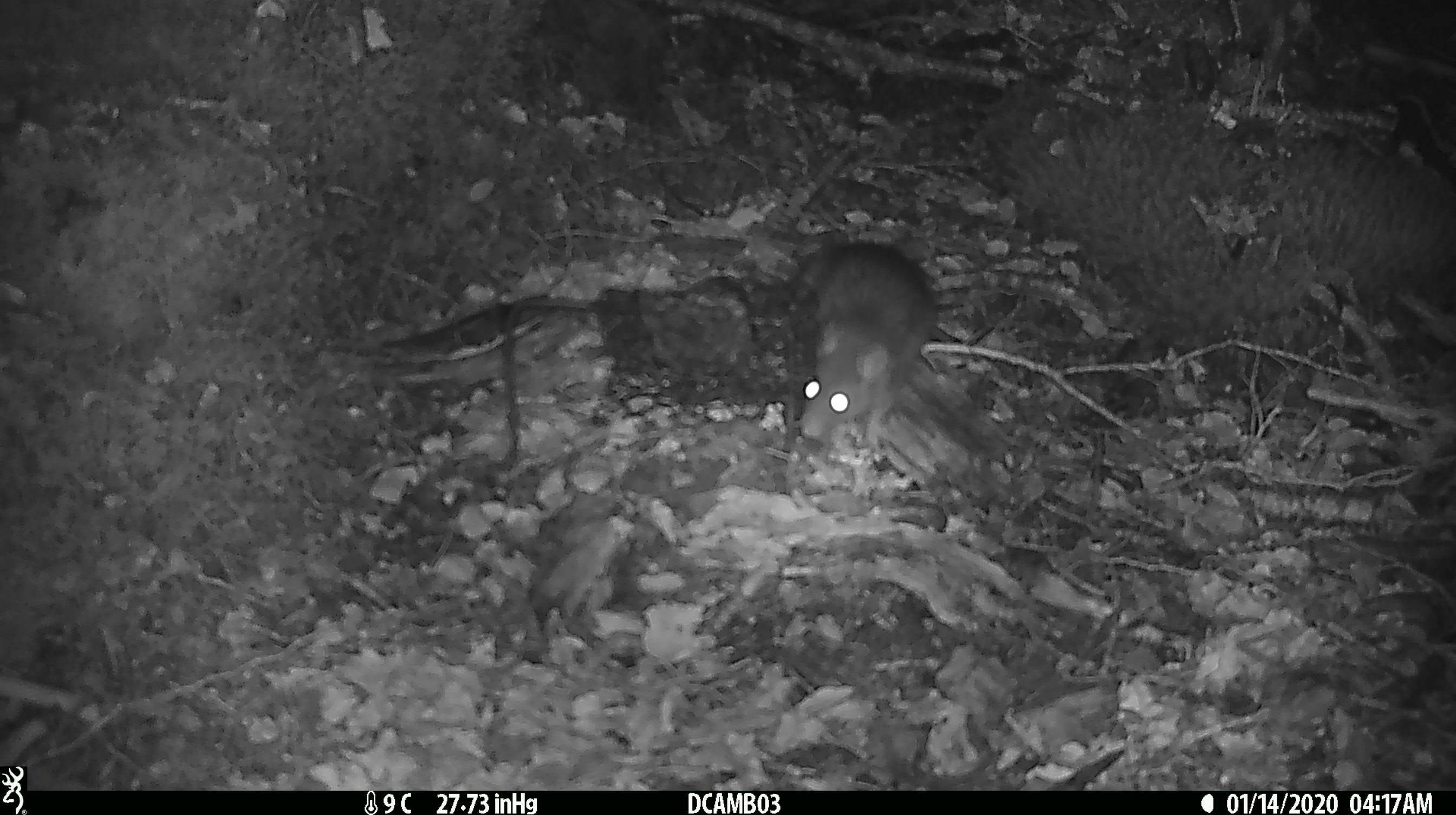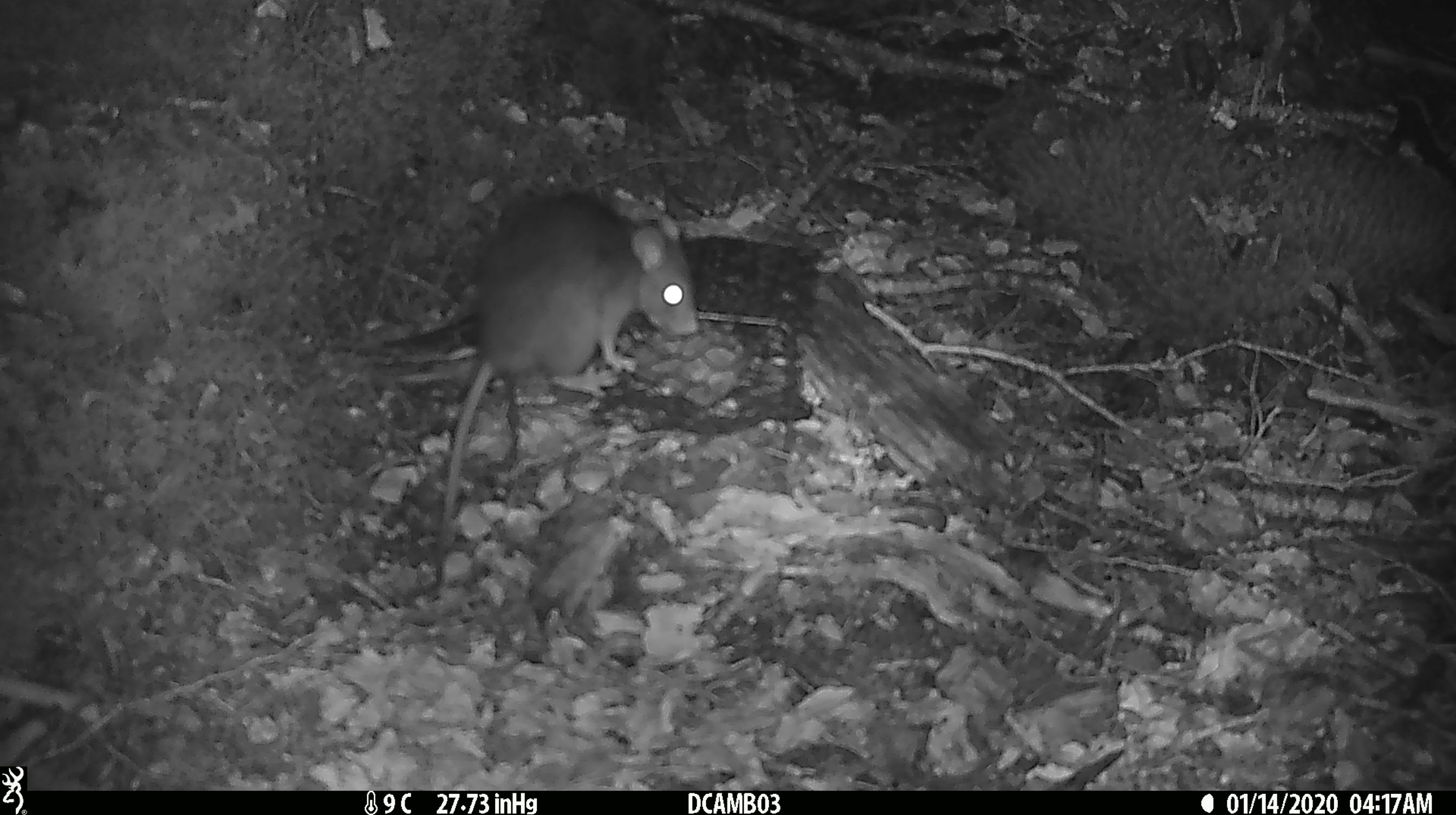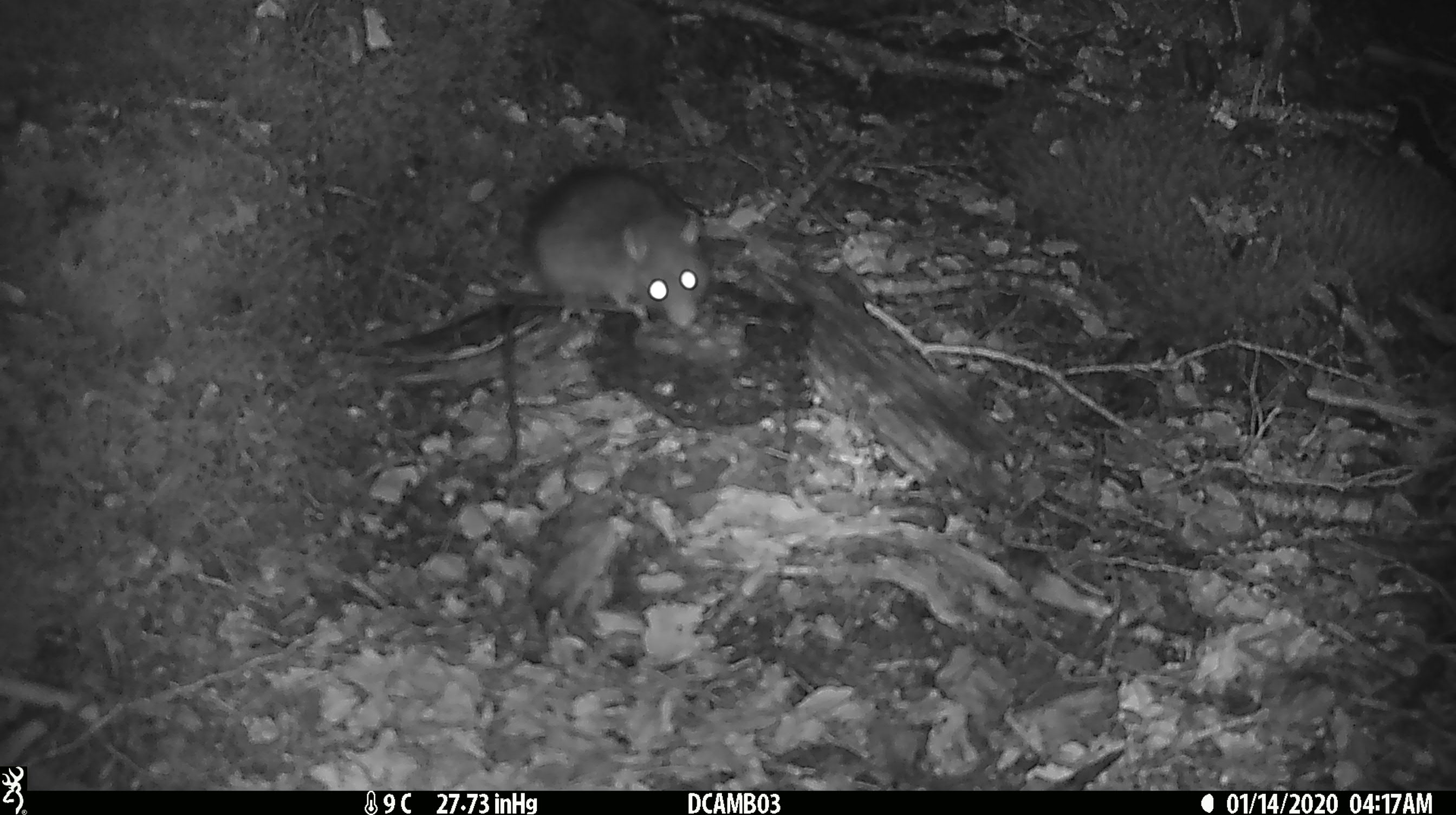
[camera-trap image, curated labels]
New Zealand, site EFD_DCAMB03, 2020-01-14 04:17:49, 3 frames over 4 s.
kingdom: Animalia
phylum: Chordata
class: Mammalia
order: Rodentia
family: Muridae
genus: Rattus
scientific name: Rattus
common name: rat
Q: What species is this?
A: Rat (Rattus).